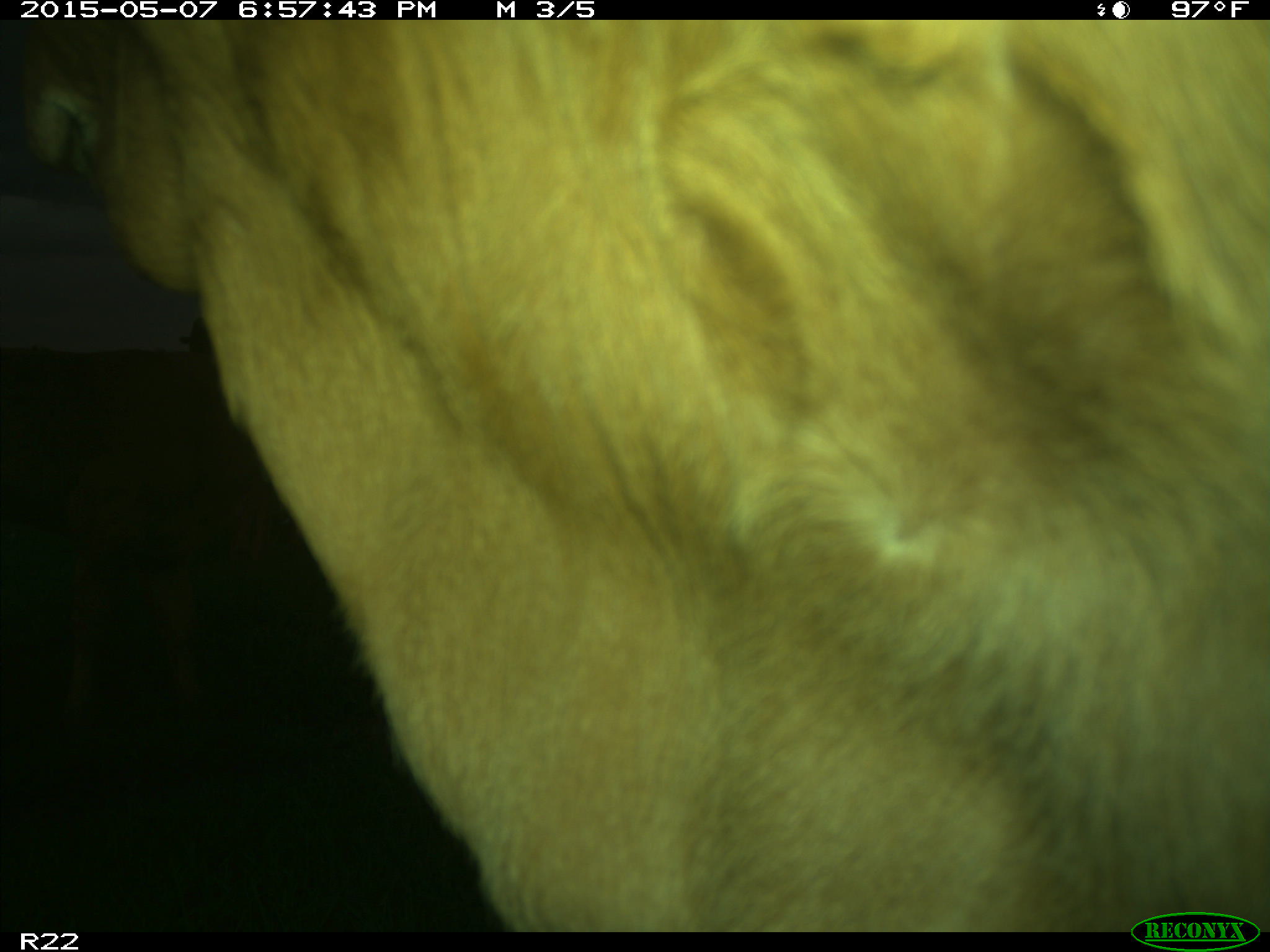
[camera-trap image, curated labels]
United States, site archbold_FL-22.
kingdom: Animalia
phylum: Chordata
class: Mammalia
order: Artiodactyla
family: Bovidae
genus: Bos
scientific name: Bos taurus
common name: domestic cow